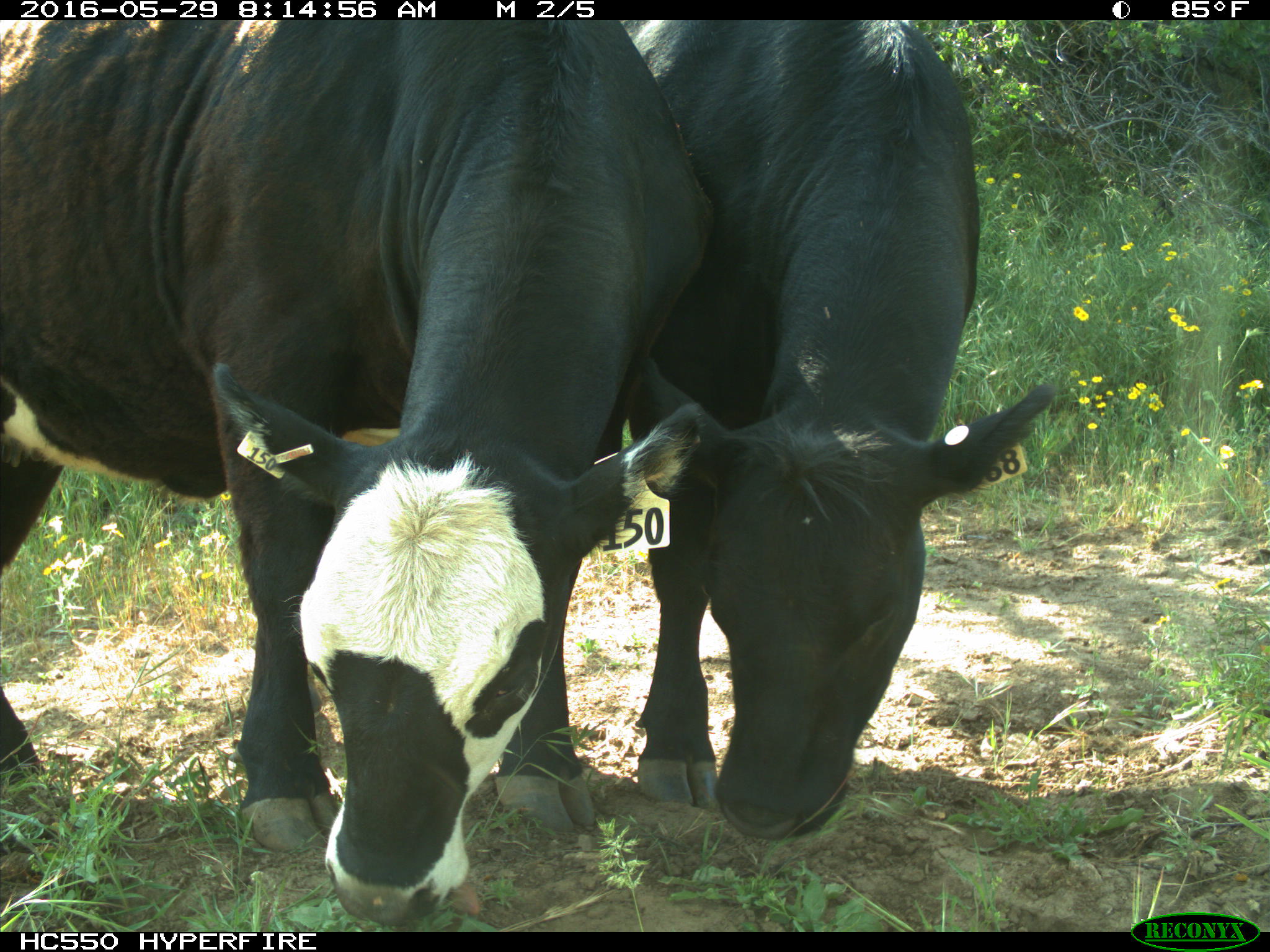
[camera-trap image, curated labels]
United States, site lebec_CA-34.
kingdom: Animalia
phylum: Chordata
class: Mammalia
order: Artiodactyla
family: Bovidae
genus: Bos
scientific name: Bos taurus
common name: domestic cow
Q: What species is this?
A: Bos taurus (domestic cow).